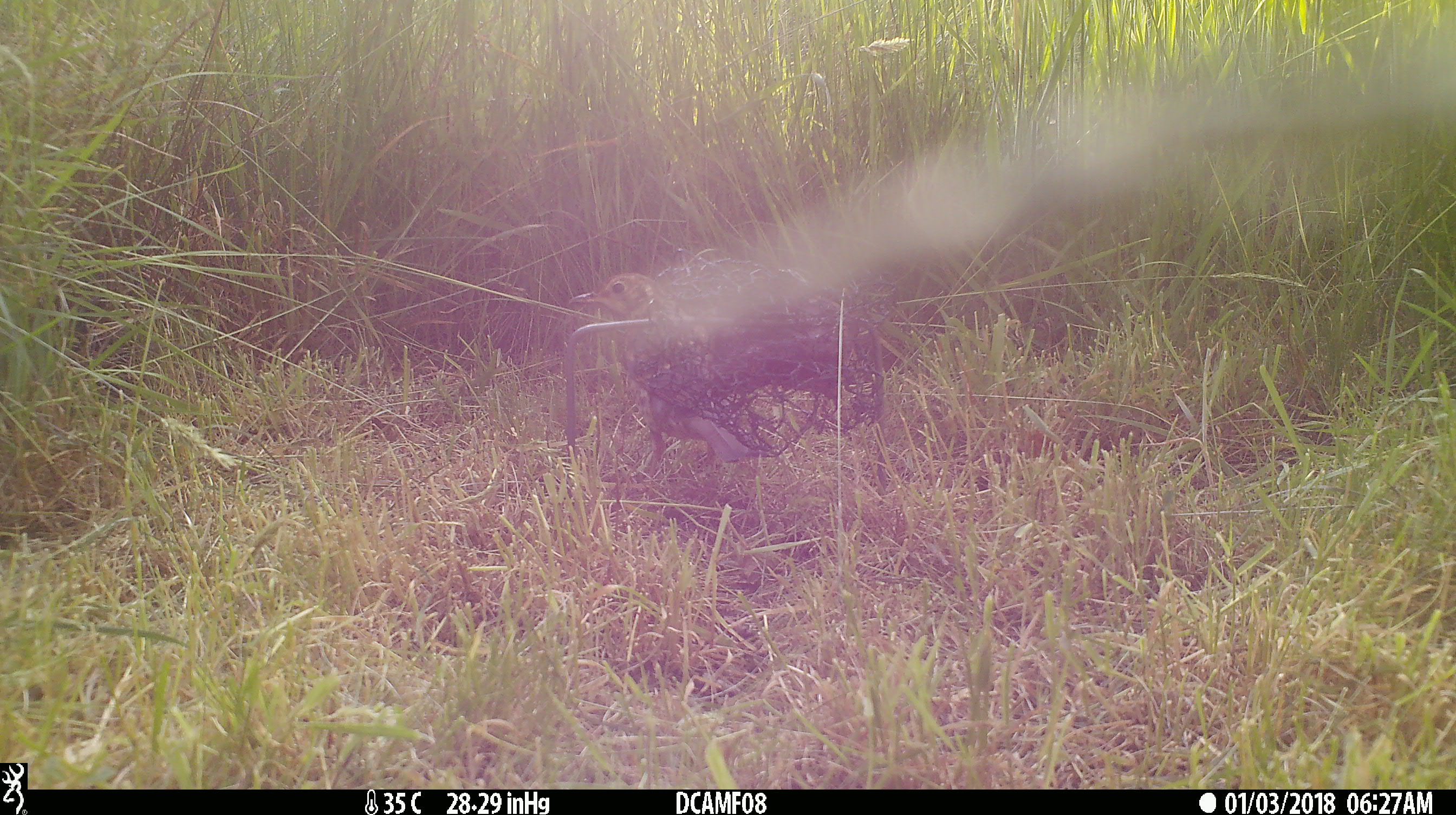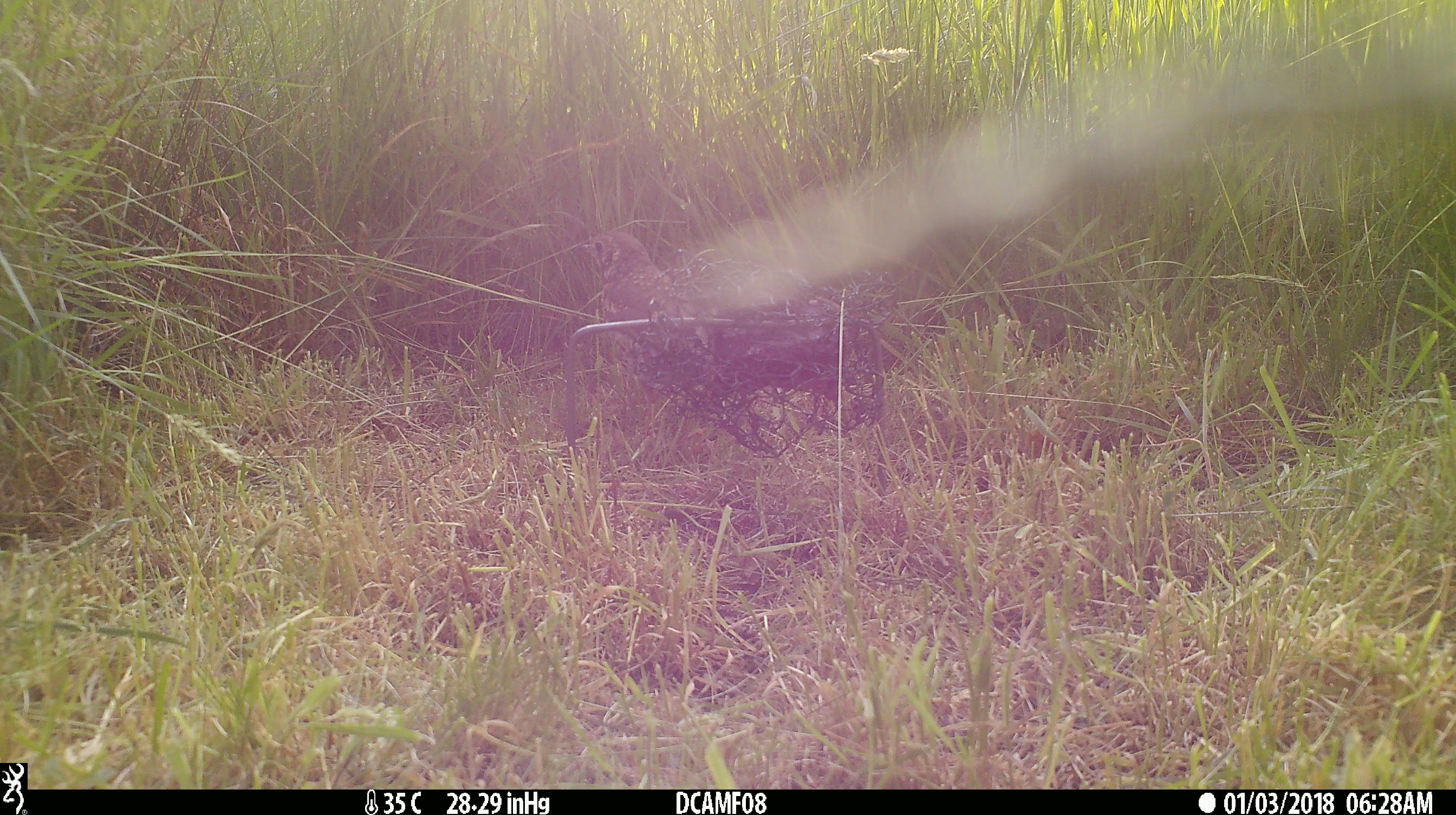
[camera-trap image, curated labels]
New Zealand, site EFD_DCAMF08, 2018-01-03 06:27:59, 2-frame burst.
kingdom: Animalia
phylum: Chordata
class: Aves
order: Passeriformes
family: Turdidae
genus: Turdus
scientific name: Turdus philomelos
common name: song thrush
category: thrush